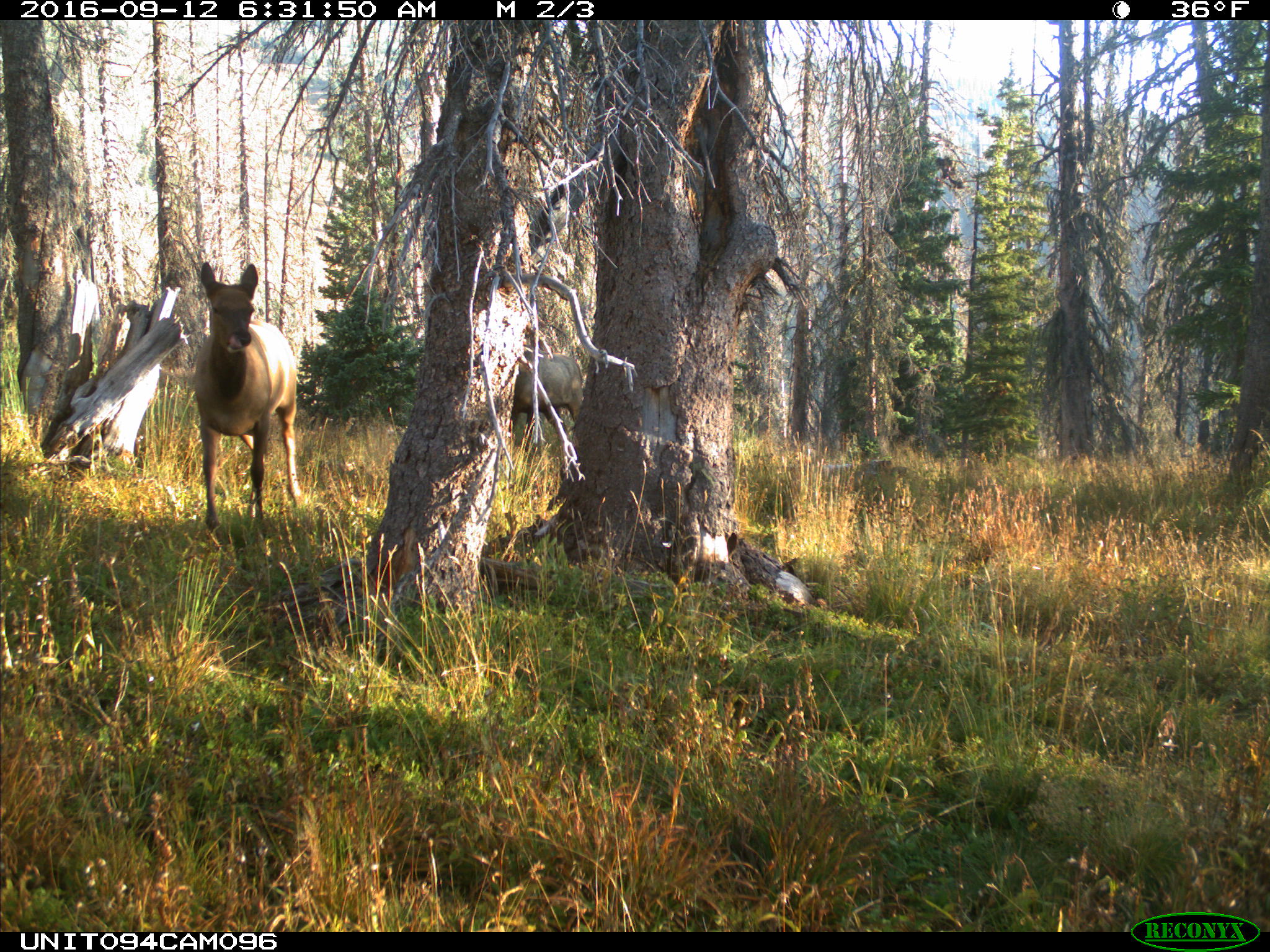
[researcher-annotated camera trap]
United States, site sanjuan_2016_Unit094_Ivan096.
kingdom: Animalia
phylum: Chordata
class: Mammalia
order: Artiodactyla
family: Cervidae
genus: Cervus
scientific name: Cervus elaphus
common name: red deer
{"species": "Cervus elaphus (red deer)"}